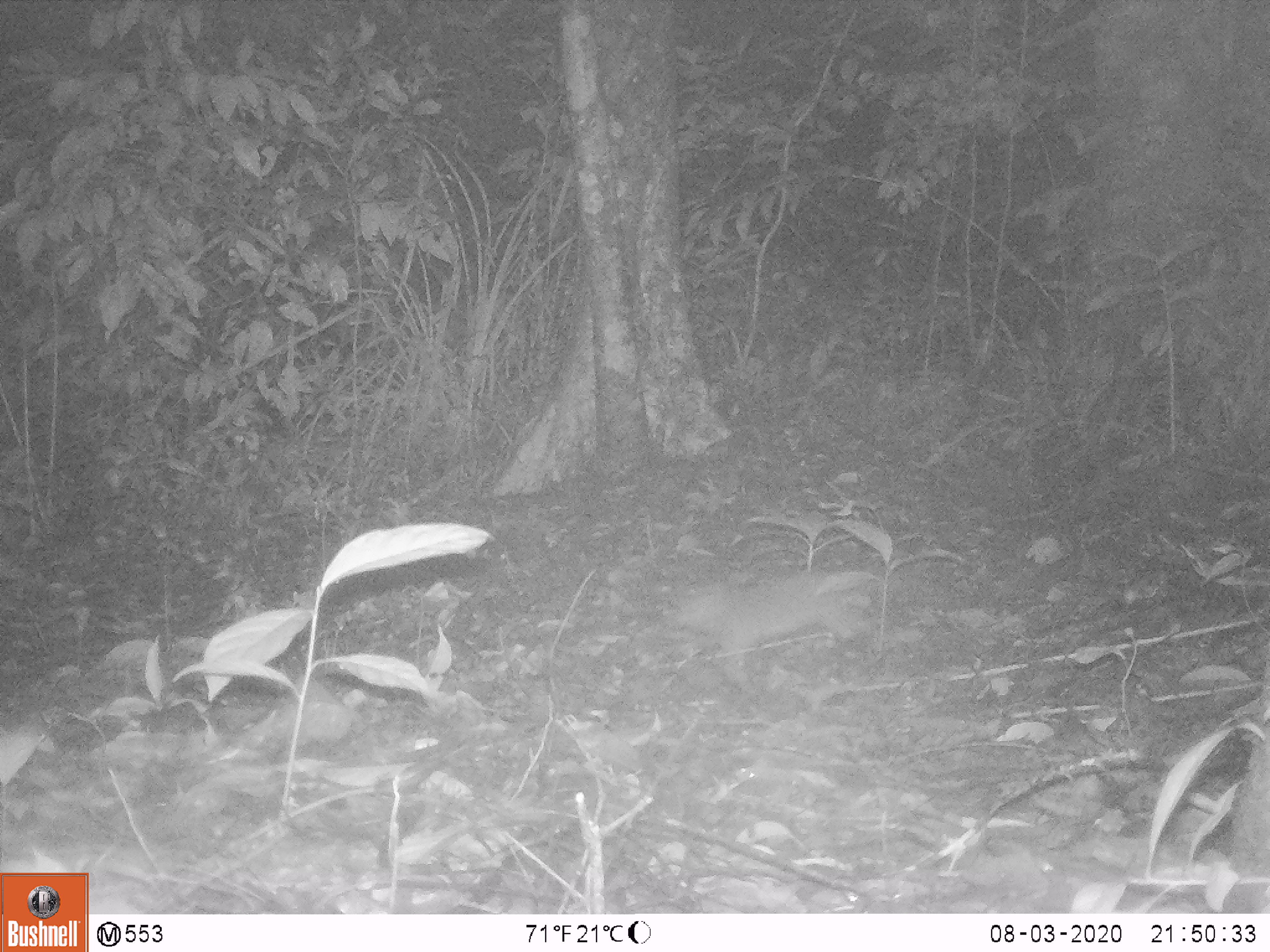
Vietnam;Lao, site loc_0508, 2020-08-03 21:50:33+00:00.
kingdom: Animalia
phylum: Chordata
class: Mammalia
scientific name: Mammalia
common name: mammal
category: unidentified small mammal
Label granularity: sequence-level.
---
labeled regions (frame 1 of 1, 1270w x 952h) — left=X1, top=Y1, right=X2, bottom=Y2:
unidentified small mammal: left=662, top=564, right=877, bottom=692